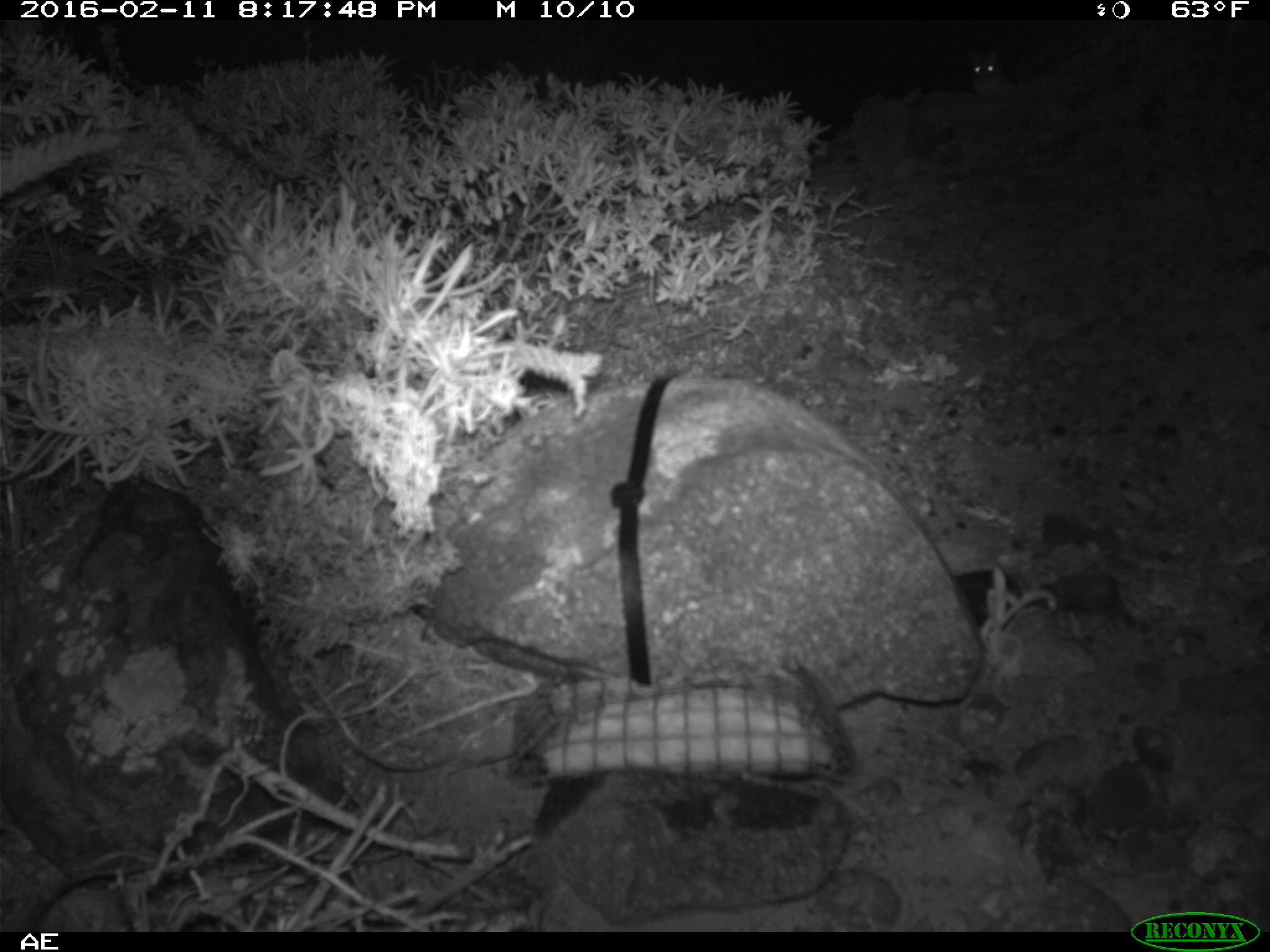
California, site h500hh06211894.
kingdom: Animalia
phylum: Chordata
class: Mammalia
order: Rodentia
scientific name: Rodentia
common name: rodent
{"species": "rodent (Rodentia)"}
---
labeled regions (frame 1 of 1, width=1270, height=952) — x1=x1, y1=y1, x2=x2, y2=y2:
rodent: x1=967, y1=50, x2=1006, y2=96